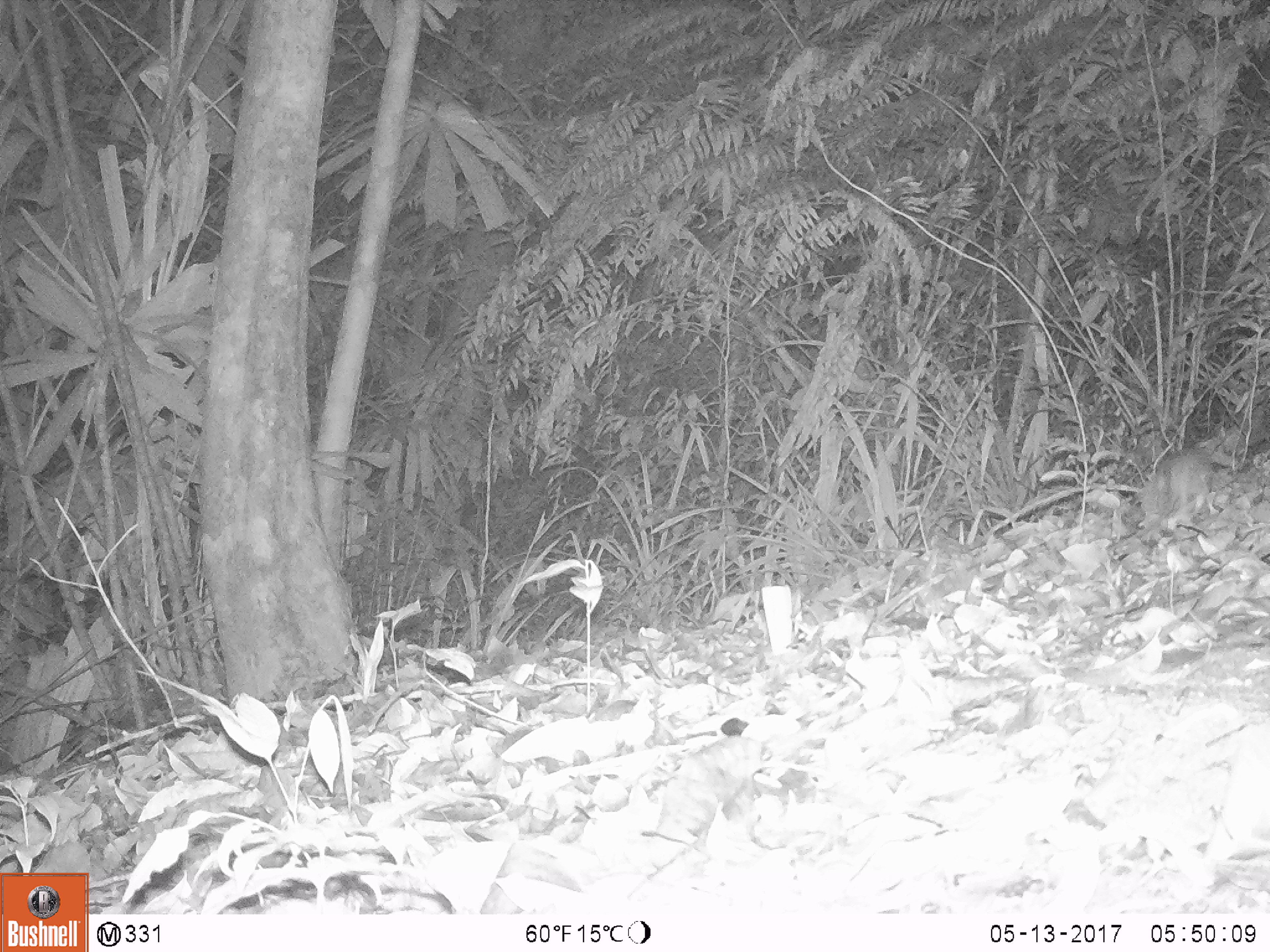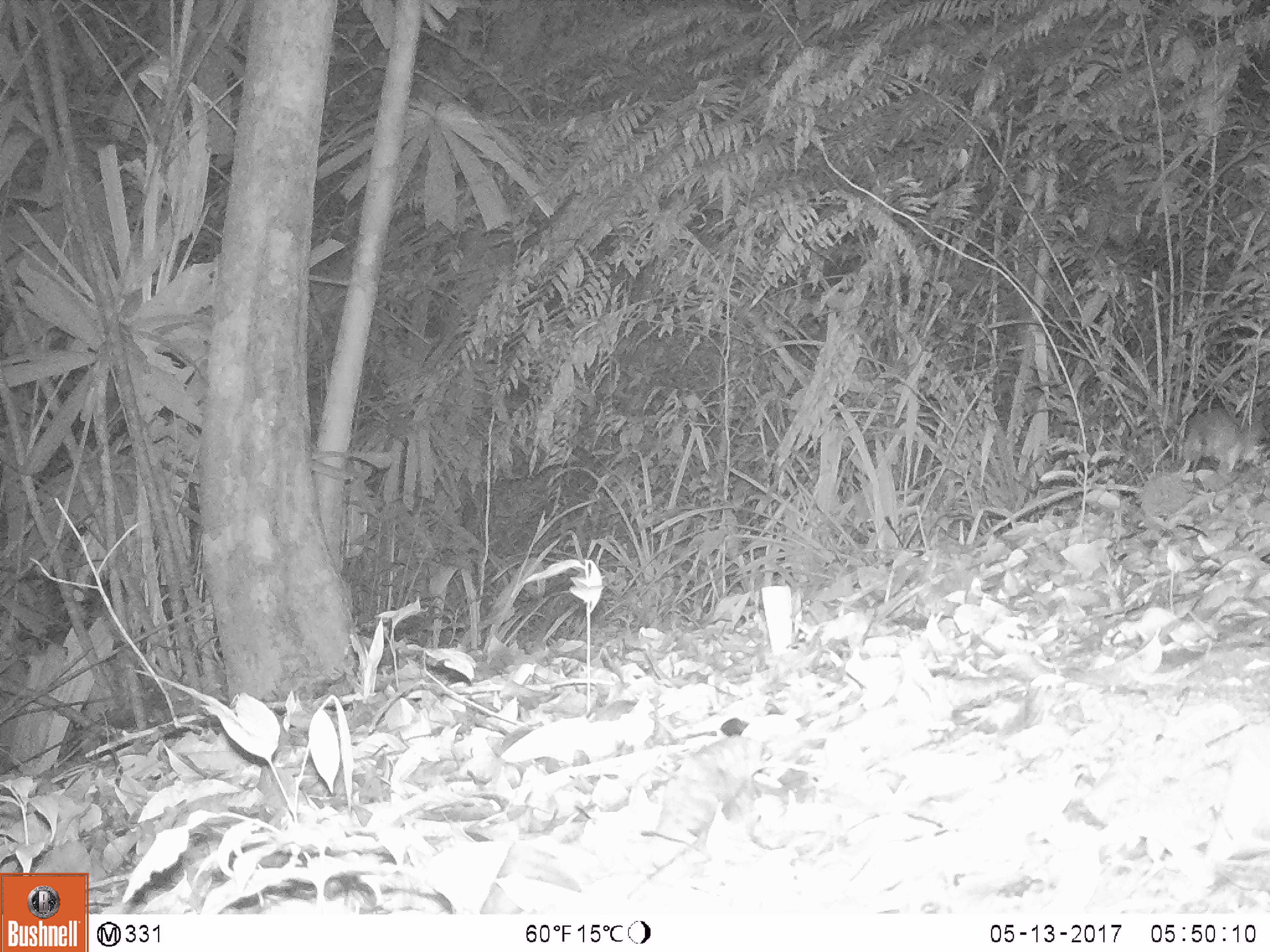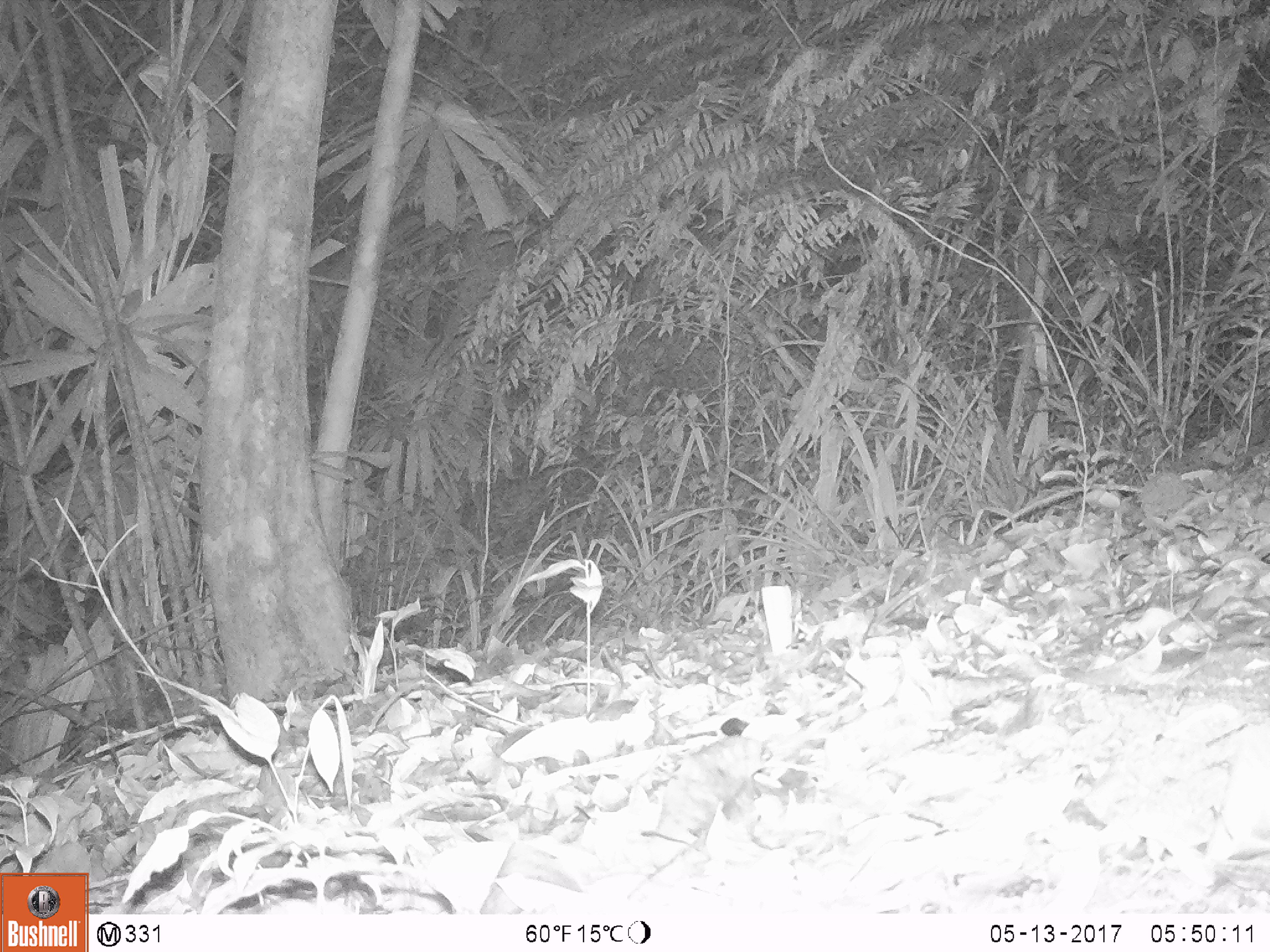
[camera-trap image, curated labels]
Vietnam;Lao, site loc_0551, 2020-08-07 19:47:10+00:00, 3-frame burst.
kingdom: Animalia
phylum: Chordata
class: Mammalia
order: Rodentia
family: Muridae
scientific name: Muridae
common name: old-world mice and rats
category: unidentified murid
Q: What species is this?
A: Unidentified murid (old-world mice and rats) (Muridae).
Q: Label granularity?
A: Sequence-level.